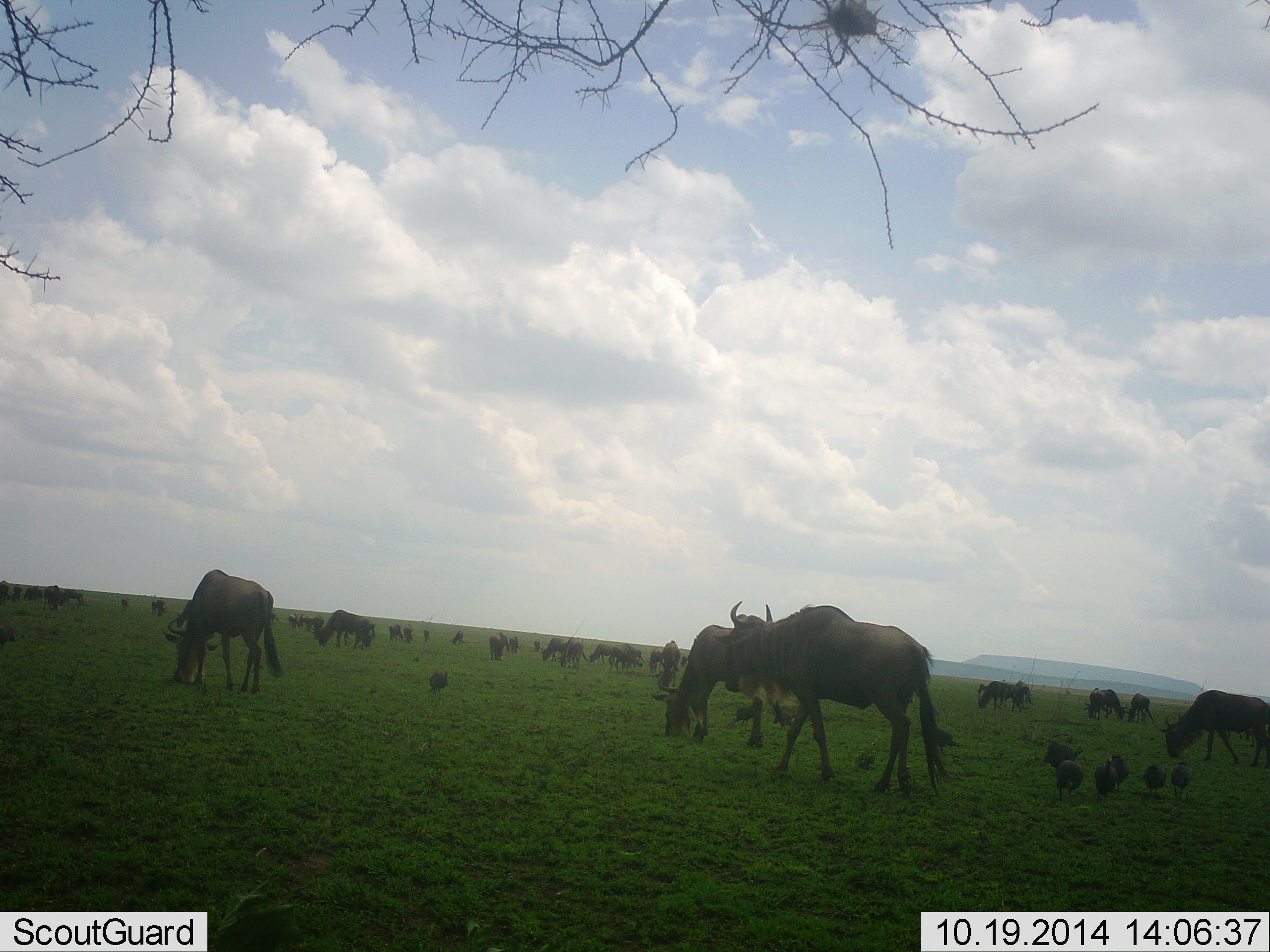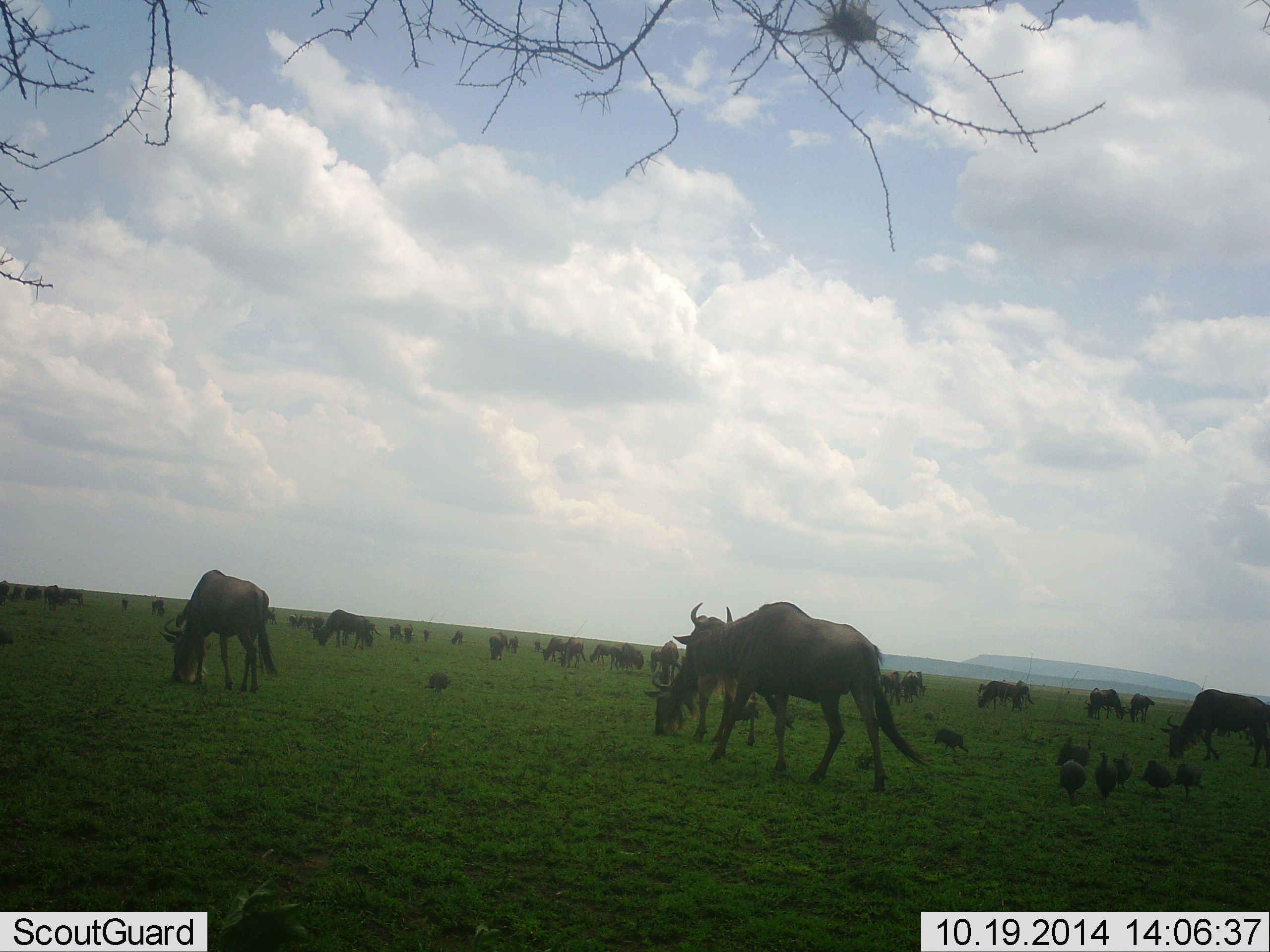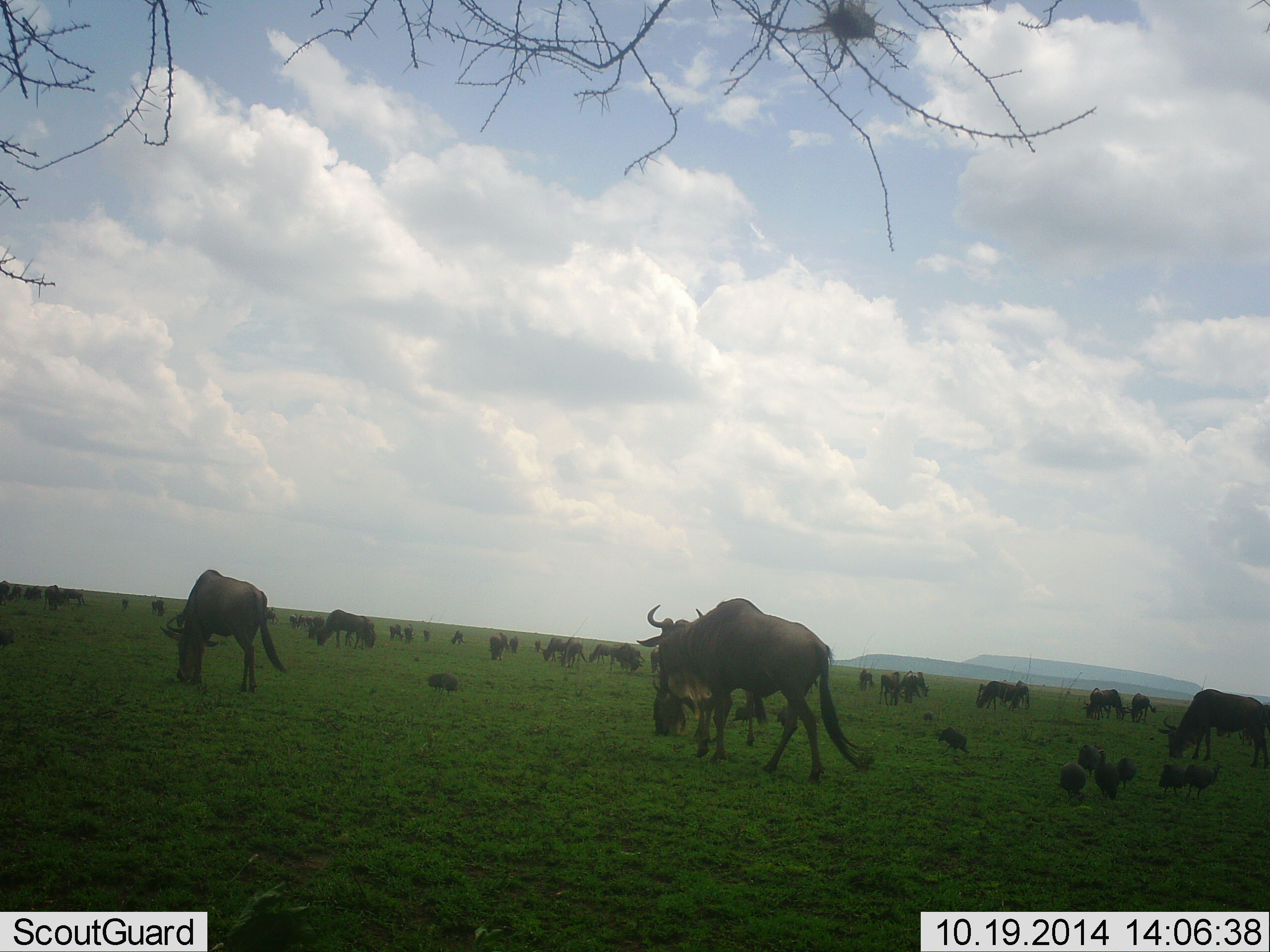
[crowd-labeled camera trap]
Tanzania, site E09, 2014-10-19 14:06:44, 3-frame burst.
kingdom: Animalia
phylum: Chordata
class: Aves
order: Galliformes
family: Numididae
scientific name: Numididae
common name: guinea fowl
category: guineafowl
Guineafowl (guinea fowl) (Numididae), count 10. Behavior (volunteer vote fractions): standing 45%, resting 0%, moving 64%, interacting 0%. Young present (vote fraction): 0%. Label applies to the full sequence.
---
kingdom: Animalia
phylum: Chordata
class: Mammalia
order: Artiodactyla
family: Bovidae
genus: Connochaetes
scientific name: Connochaetes taurinus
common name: blue wildebeest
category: wildebeest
Wildebeest (blue wildebeest) (Connochaetes taurinus), count 11-50. Behavior (volunteer vote fractions): standing 57%, resting 0%, moving 57%, interacting 0%. Young present (vote fraction): 0%. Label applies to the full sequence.